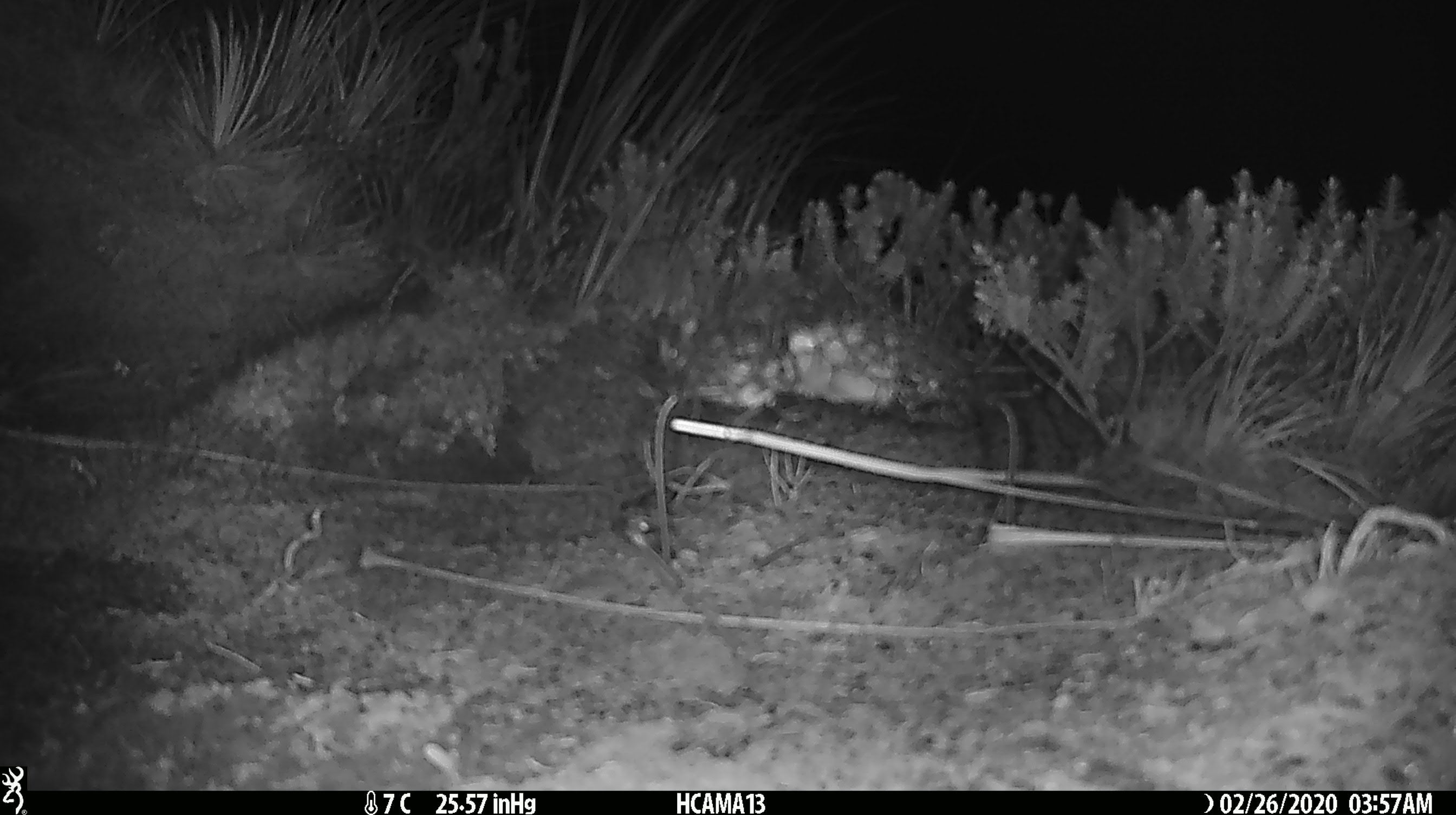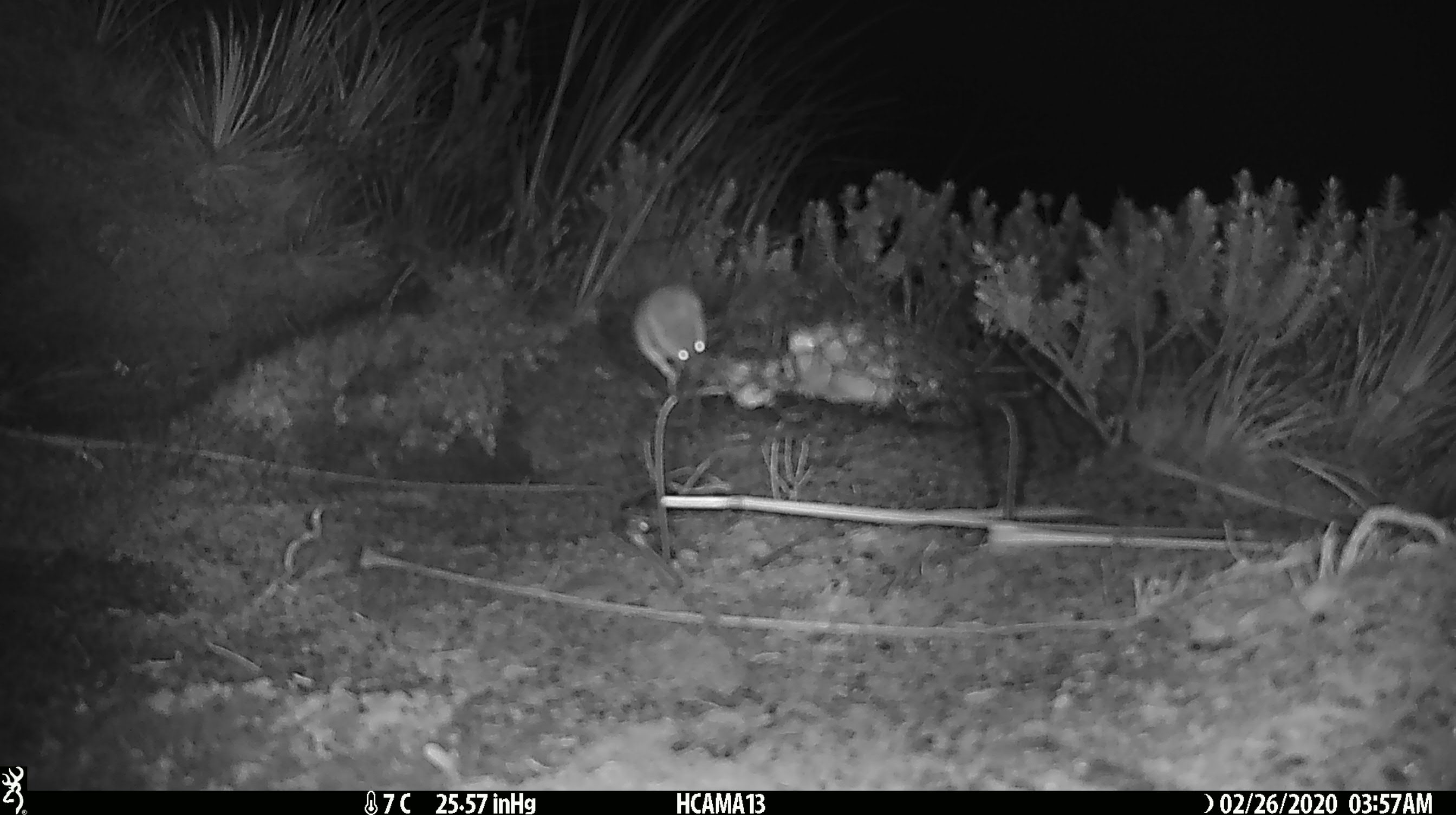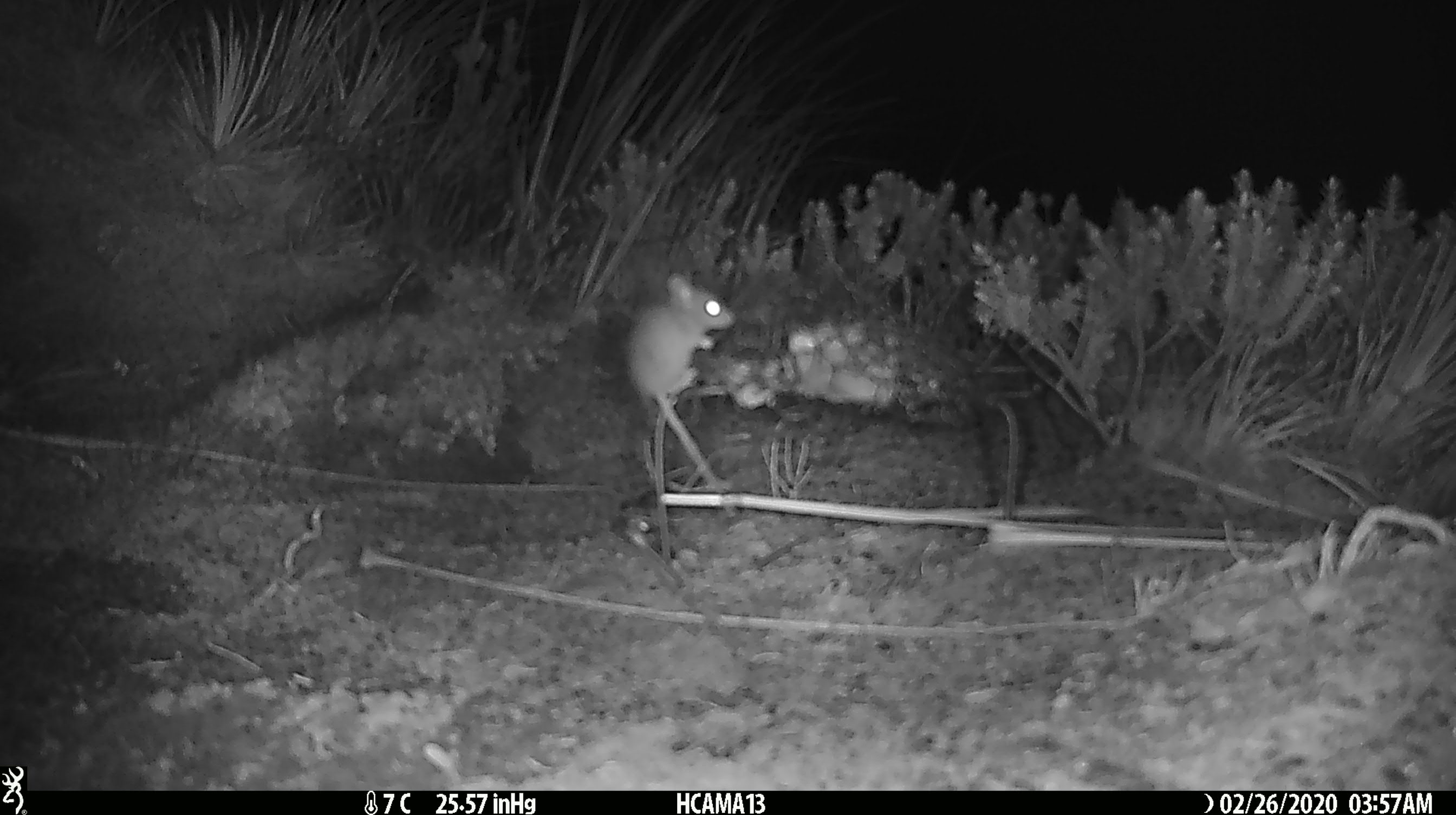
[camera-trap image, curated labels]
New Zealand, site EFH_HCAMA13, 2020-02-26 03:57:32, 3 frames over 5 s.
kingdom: Animalia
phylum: Chordata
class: Mammalia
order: Rodentia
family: Muridae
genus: Mus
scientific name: Mus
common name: mouse